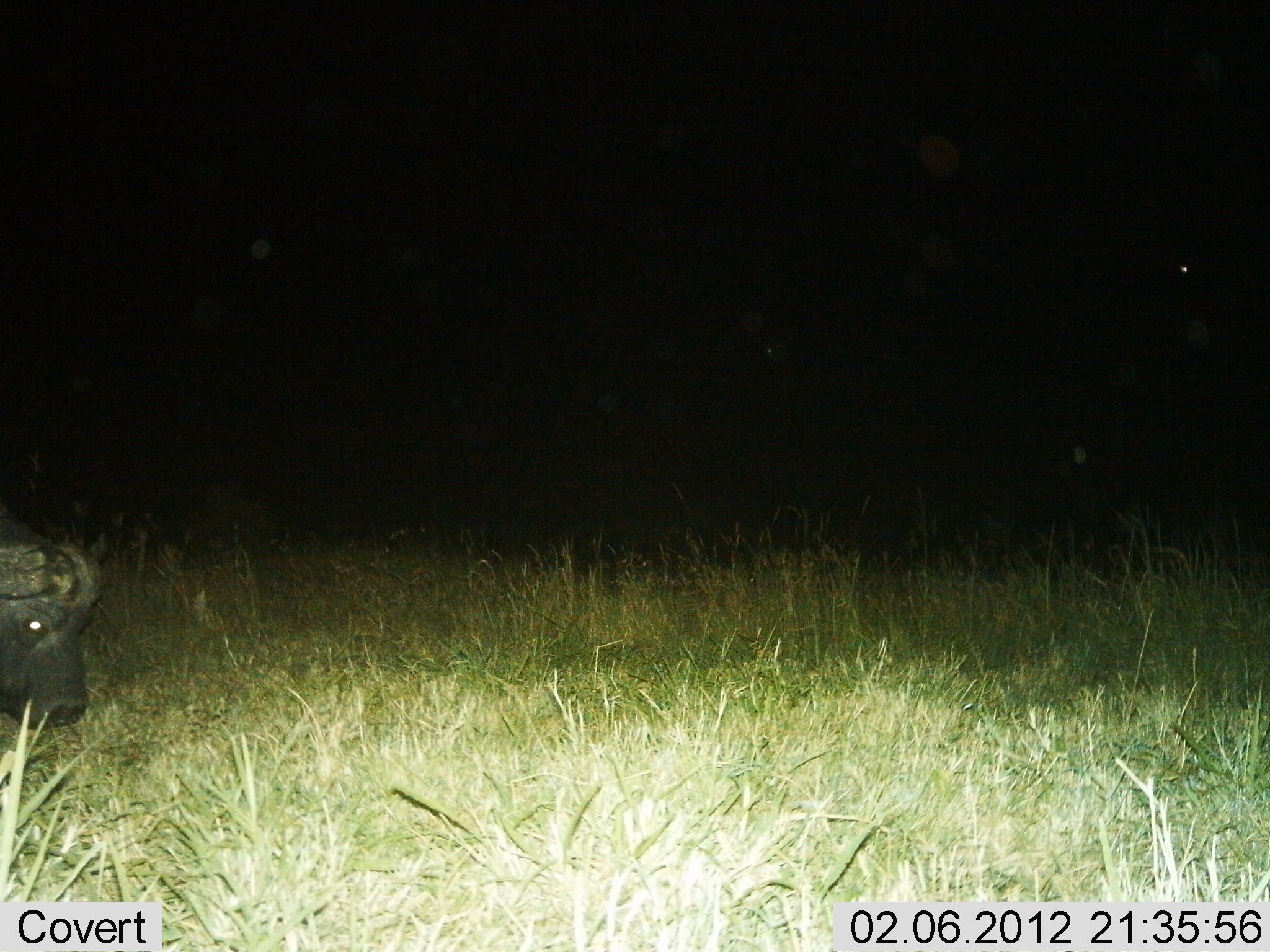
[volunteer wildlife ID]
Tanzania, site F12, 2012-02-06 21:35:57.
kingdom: Animalia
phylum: Chordata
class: Mammalia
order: Artiodactyla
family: Bovidae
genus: Syncerus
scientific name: Syncerus caffer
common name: cape buffalo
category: buffalo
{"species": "buffalo (cape buffalo) (Syncerus caffer)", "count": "1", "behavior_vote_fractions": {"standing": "57%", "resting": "4%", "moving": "17%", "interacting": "0%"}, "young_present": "0%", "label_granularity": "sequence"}